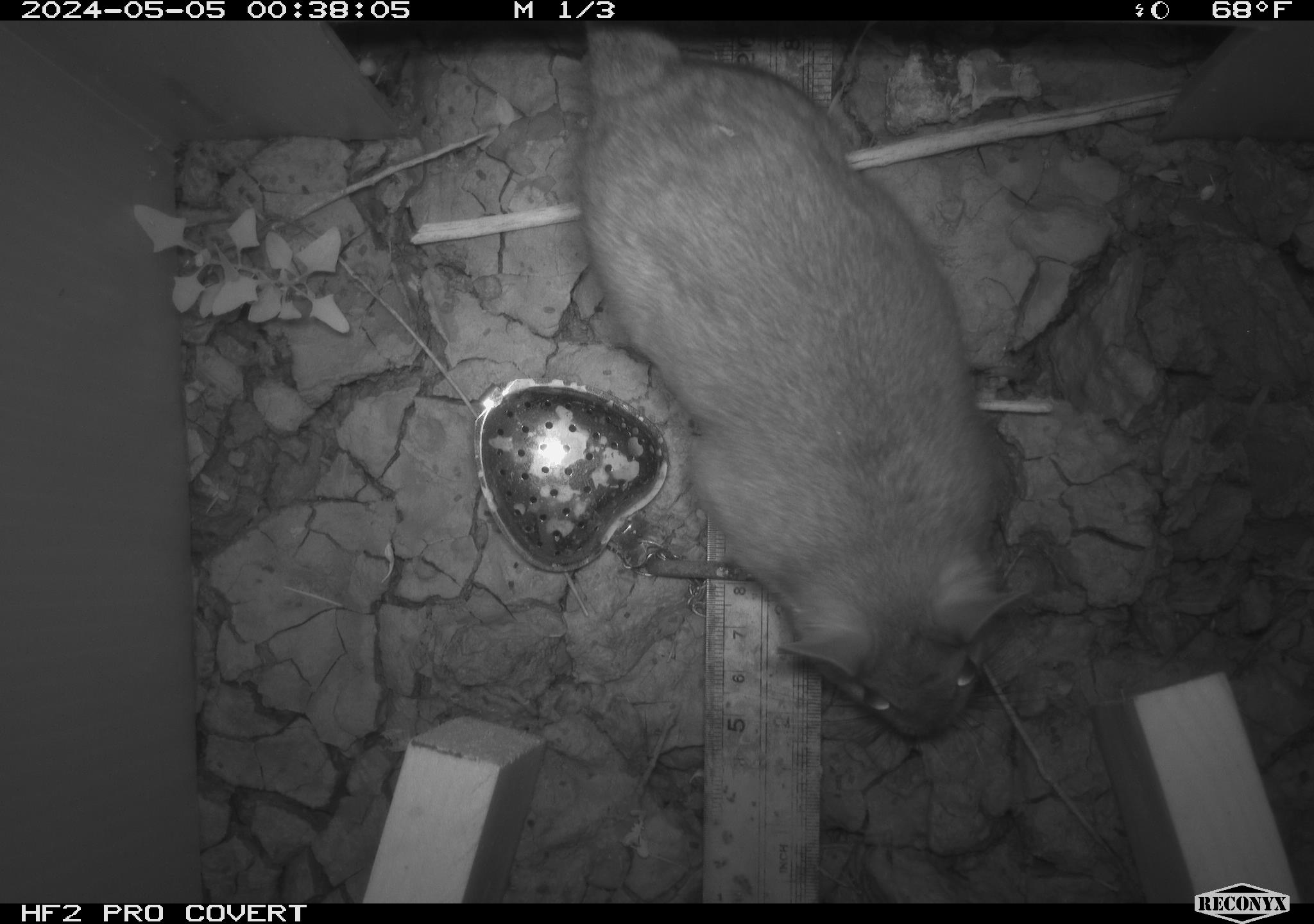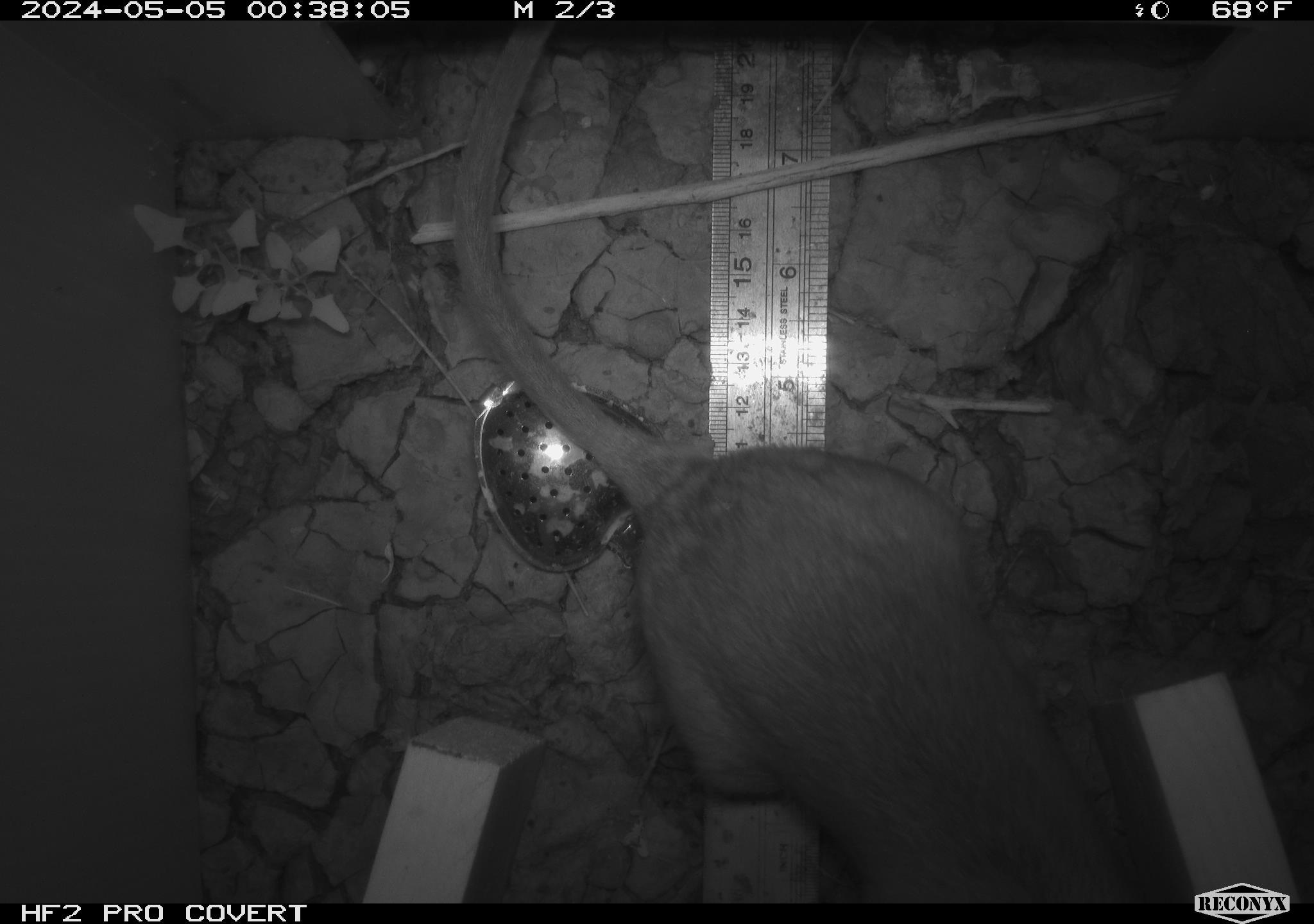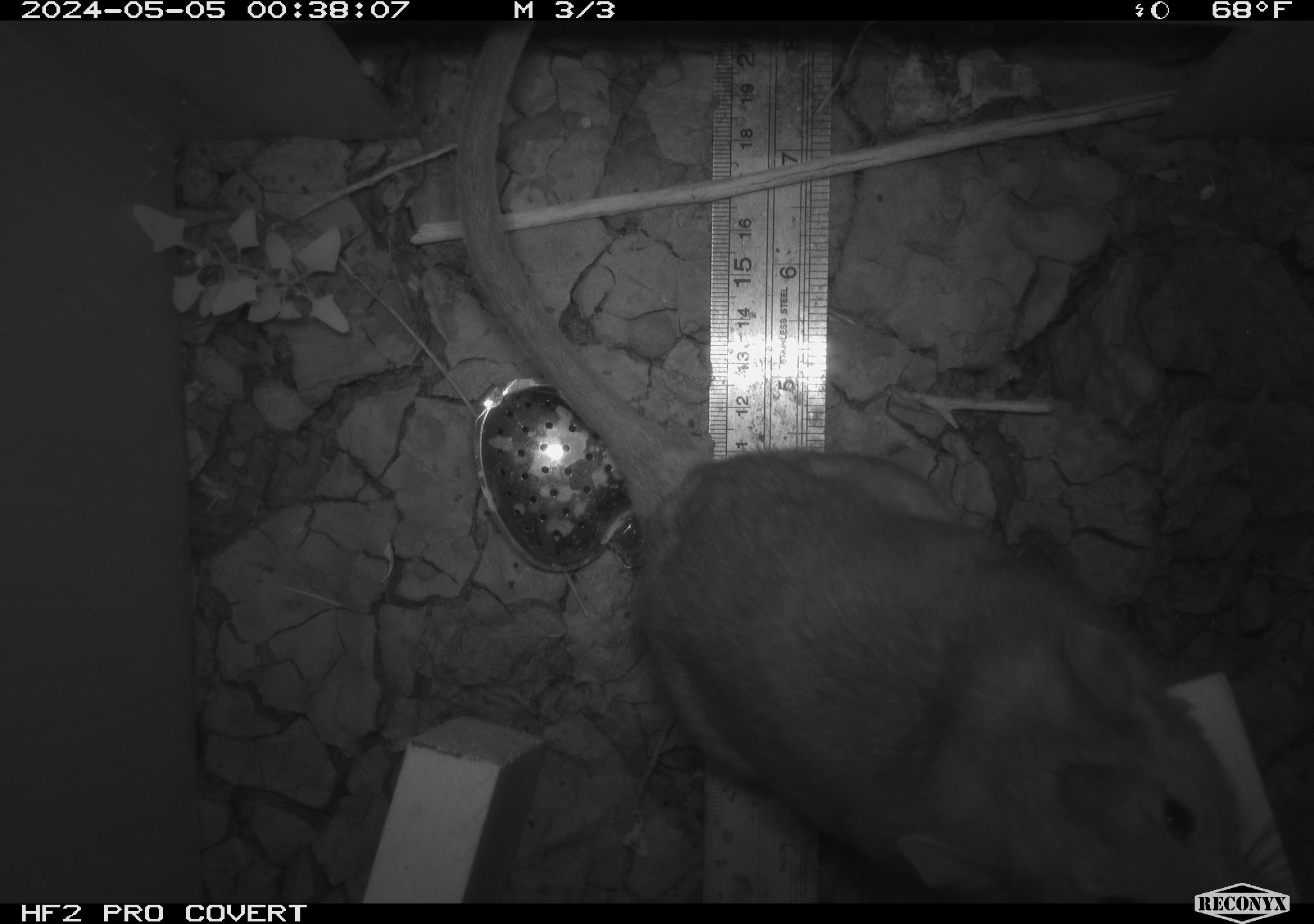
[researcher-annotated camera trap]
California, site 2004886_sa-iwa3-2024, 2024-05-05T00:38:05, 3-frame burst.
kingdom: Animalia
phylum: Chordata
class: Mammalia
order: Rodentia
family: Cricetidae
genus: Neotoma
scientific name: Neotoma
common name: pack rat or woodrat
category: neotoma species